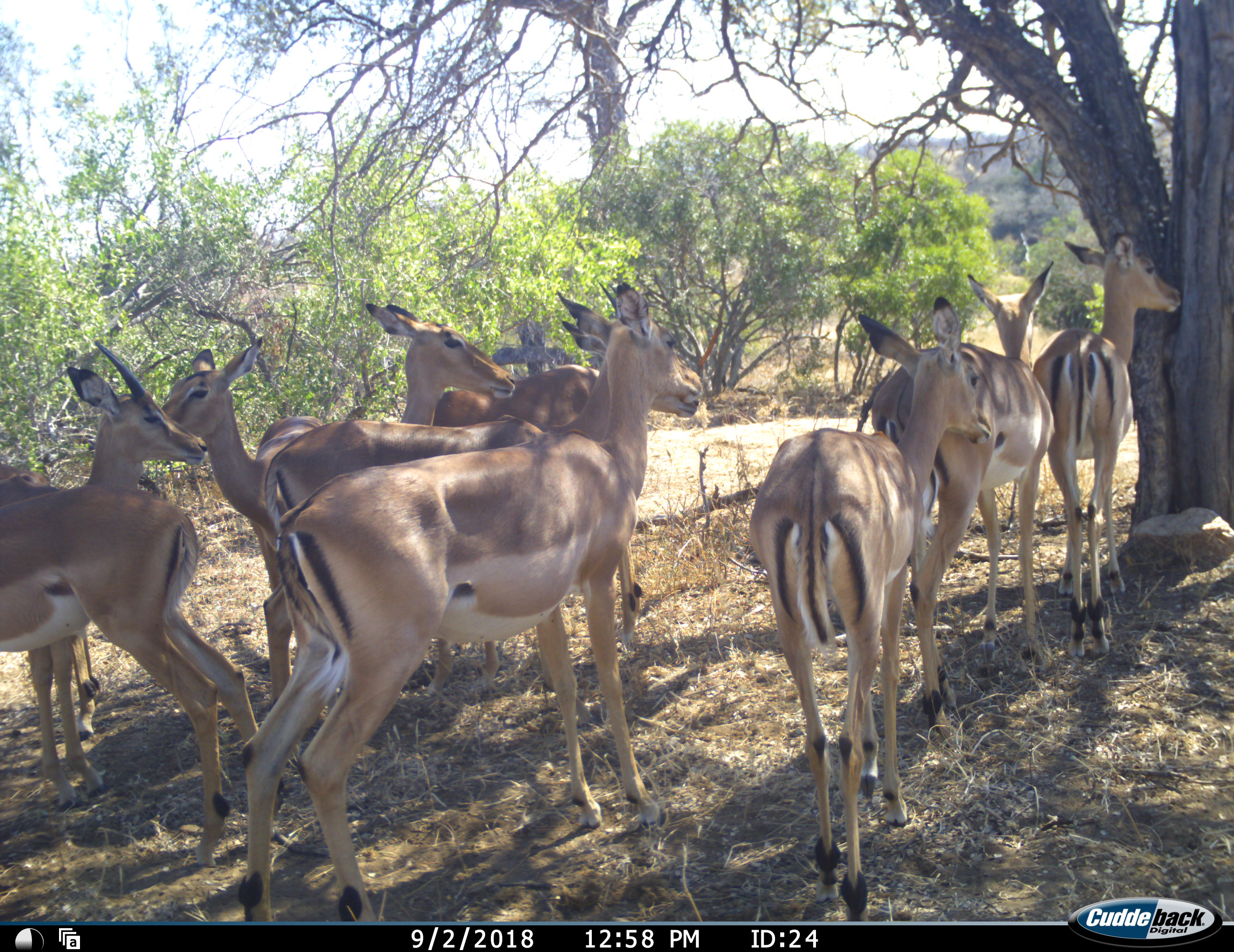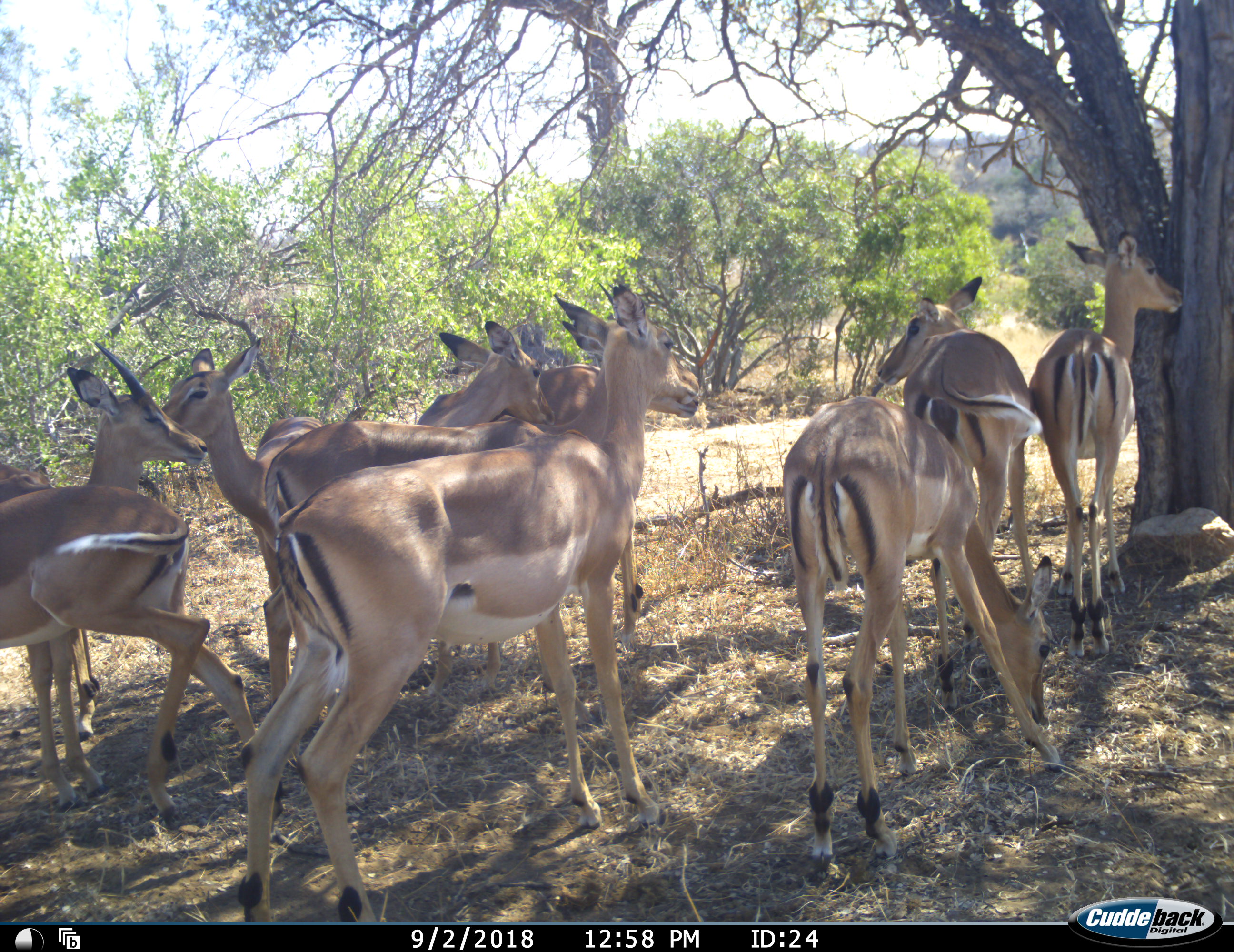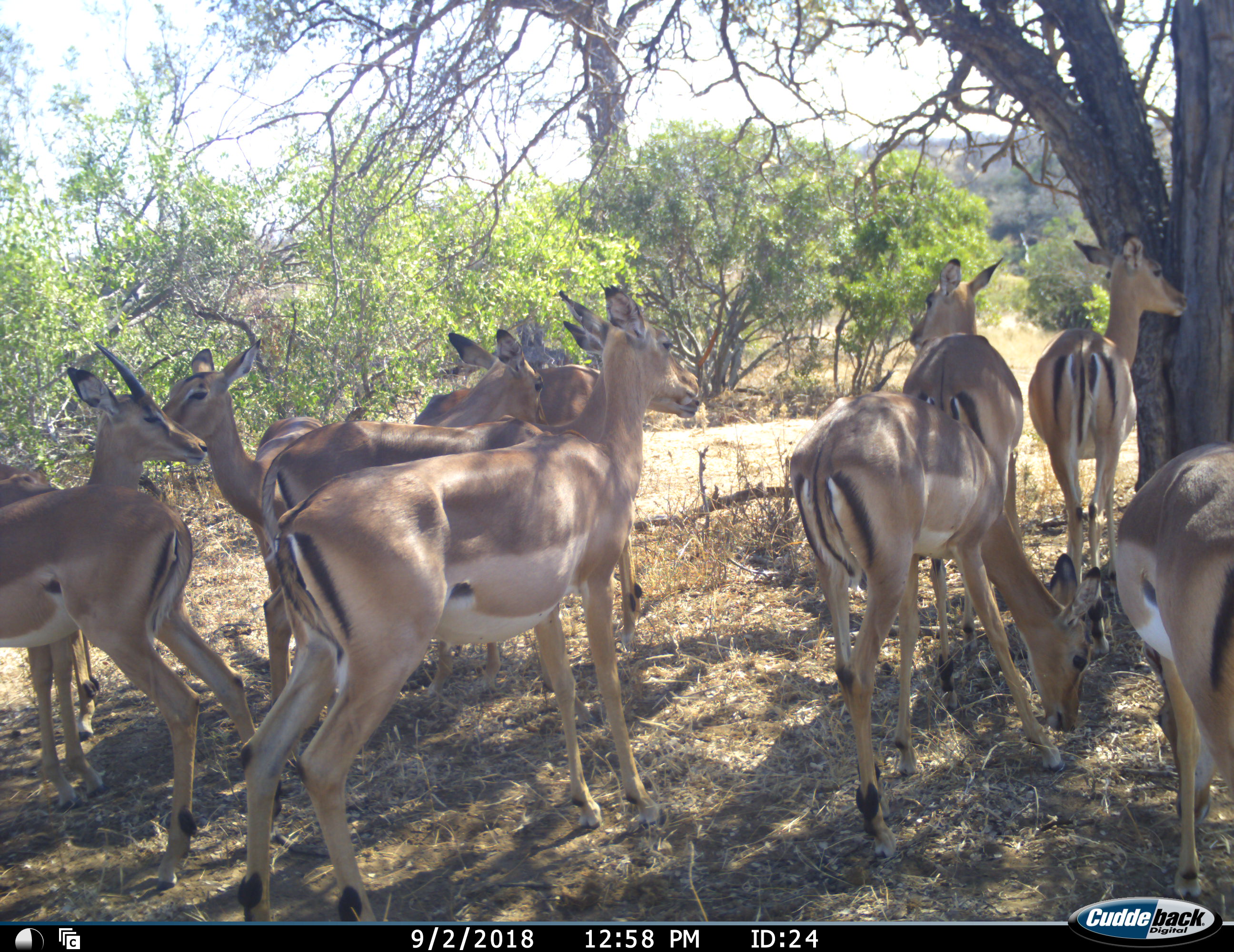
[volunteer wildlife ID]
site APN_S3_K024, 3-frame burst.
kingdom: Animalia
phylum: Chordata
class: Mammalia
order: Artiodactyla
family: Bovidae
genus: Aepyceros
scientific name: Aepyceros melampus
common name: impala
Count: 11-50.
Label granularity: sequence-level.